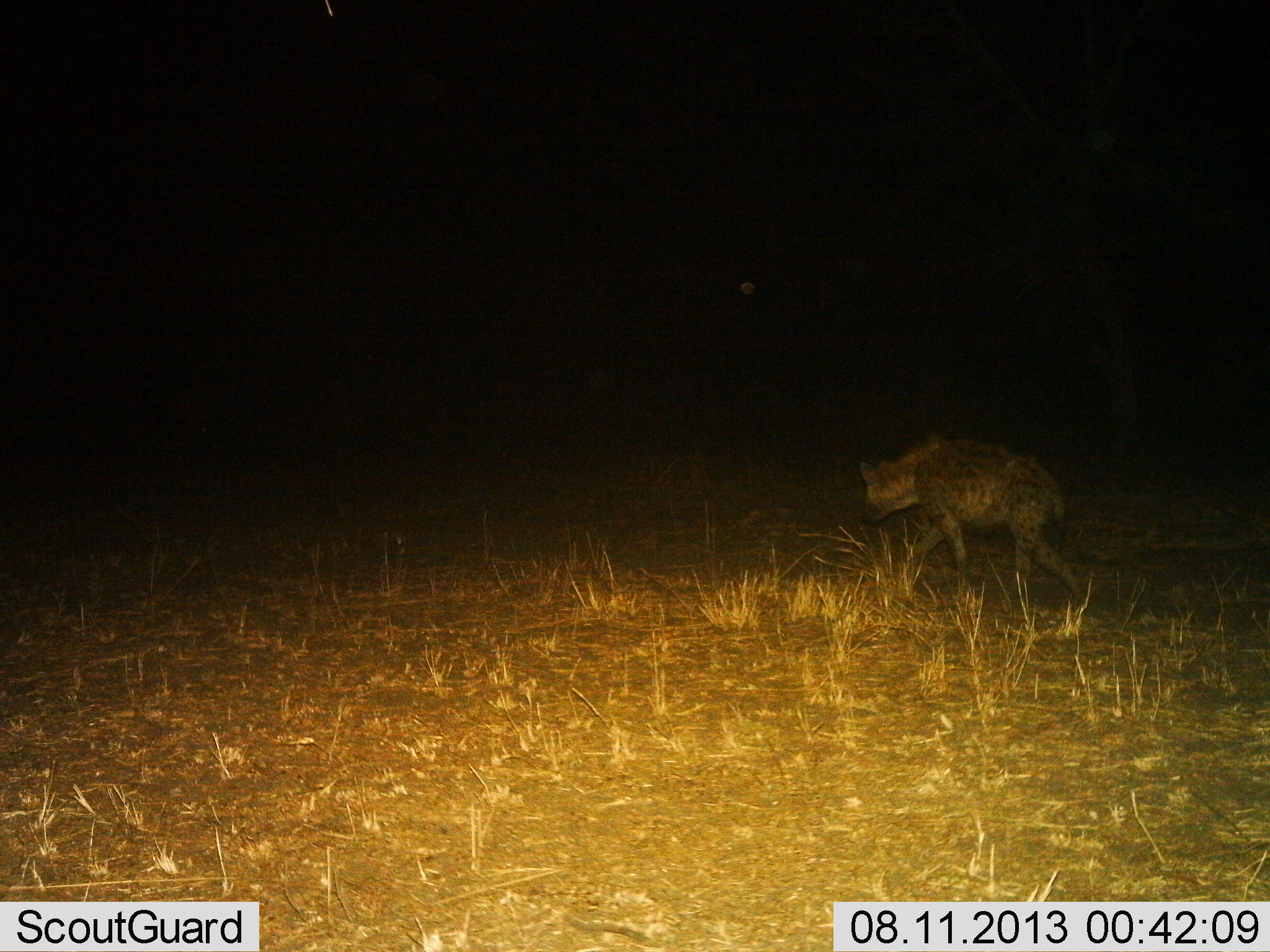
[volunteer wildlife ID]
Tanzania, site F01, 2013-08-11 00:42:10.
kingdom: Animalia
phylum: Chordata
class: Mammalia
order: Carnivora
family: Hyaenidae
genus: Crocuta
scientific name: Crocuta crocuta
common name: spotted hyena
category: hyenaspotted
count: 1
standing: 6%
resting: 0%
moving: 94%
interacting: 0%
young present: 0%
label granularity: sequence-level